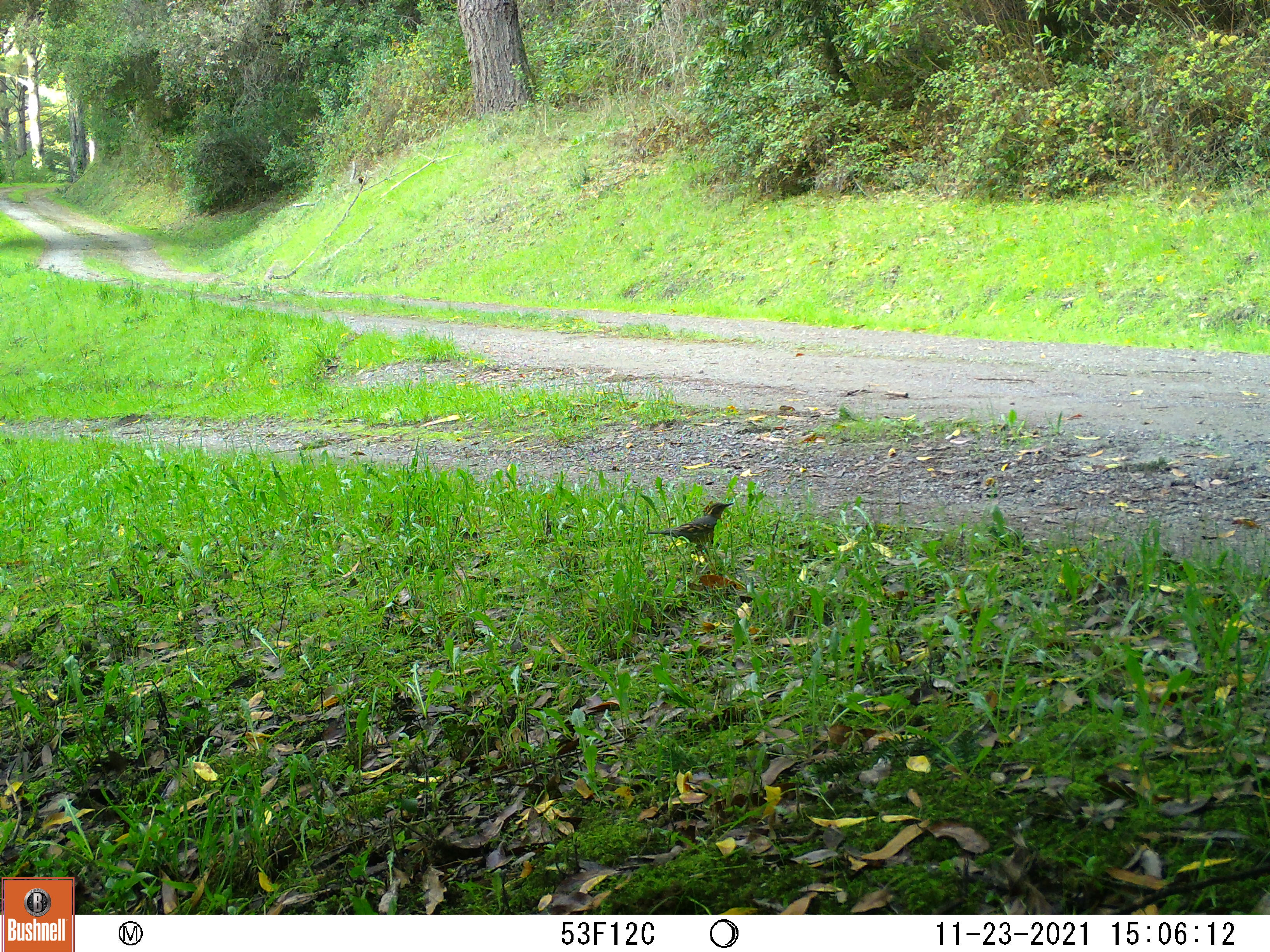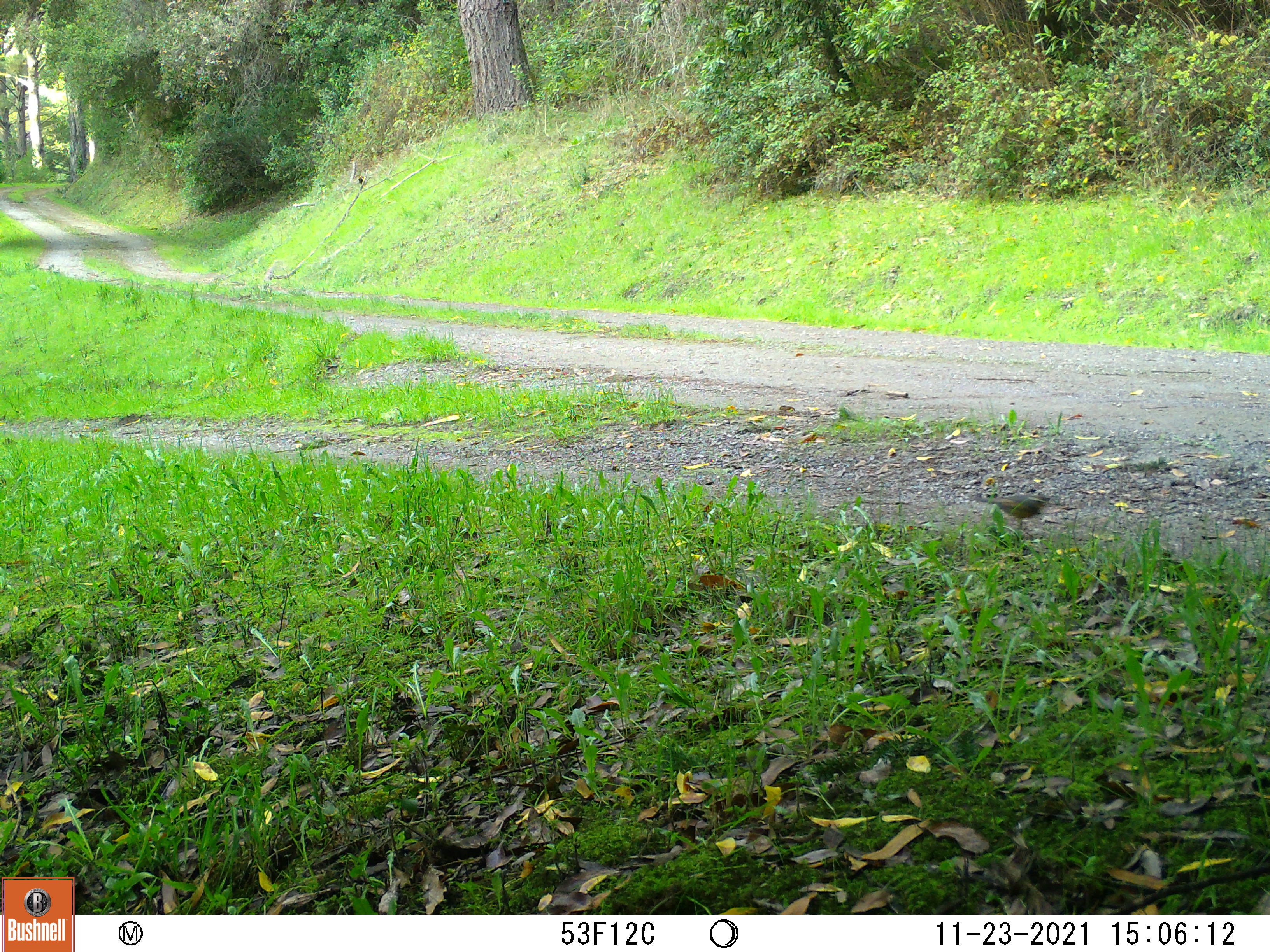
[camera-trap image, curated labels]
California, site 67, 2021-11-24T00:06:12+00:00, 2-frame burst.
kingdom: Animalia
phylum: Chordata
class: Aves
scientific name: Aves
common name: bird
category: unknown bird